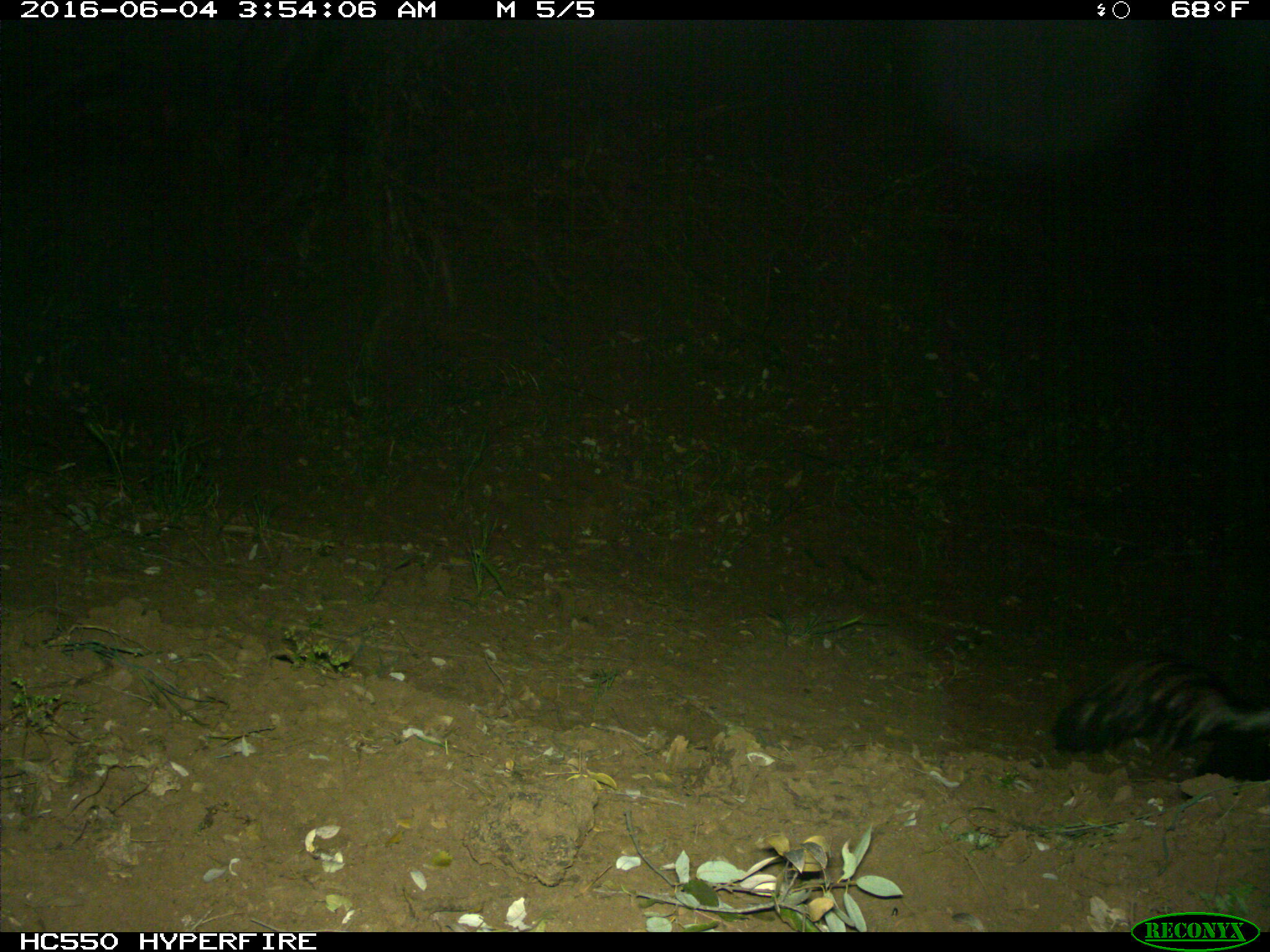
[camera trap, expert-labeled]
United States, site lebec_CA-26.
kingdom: Animalia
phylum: Chordata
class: Mammalia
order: Carnivora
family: Mephitidae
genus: Mephitis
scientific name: Mephitis mephitis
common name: striped skunk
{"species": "Mephitis mephitis (striped skunk)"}